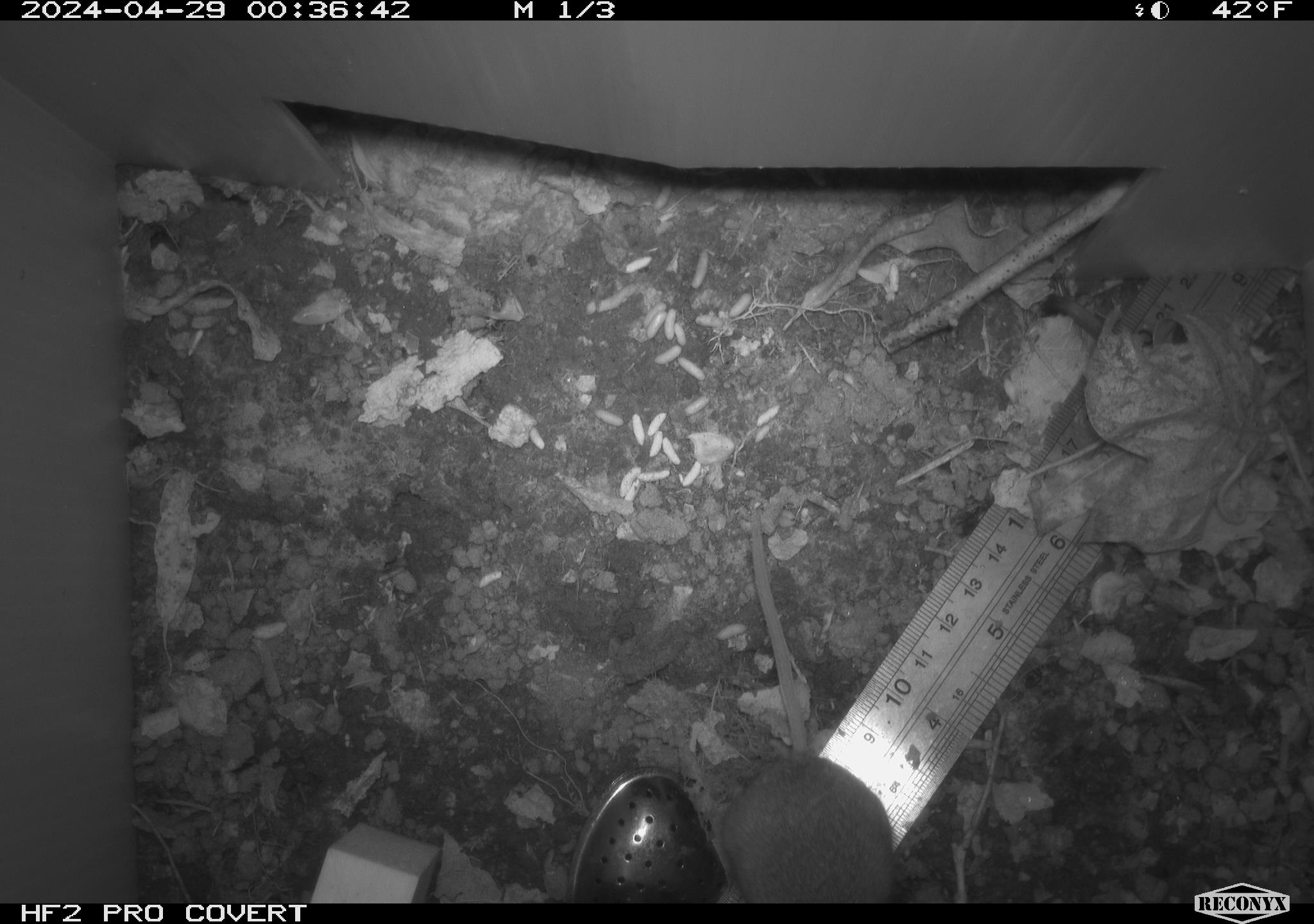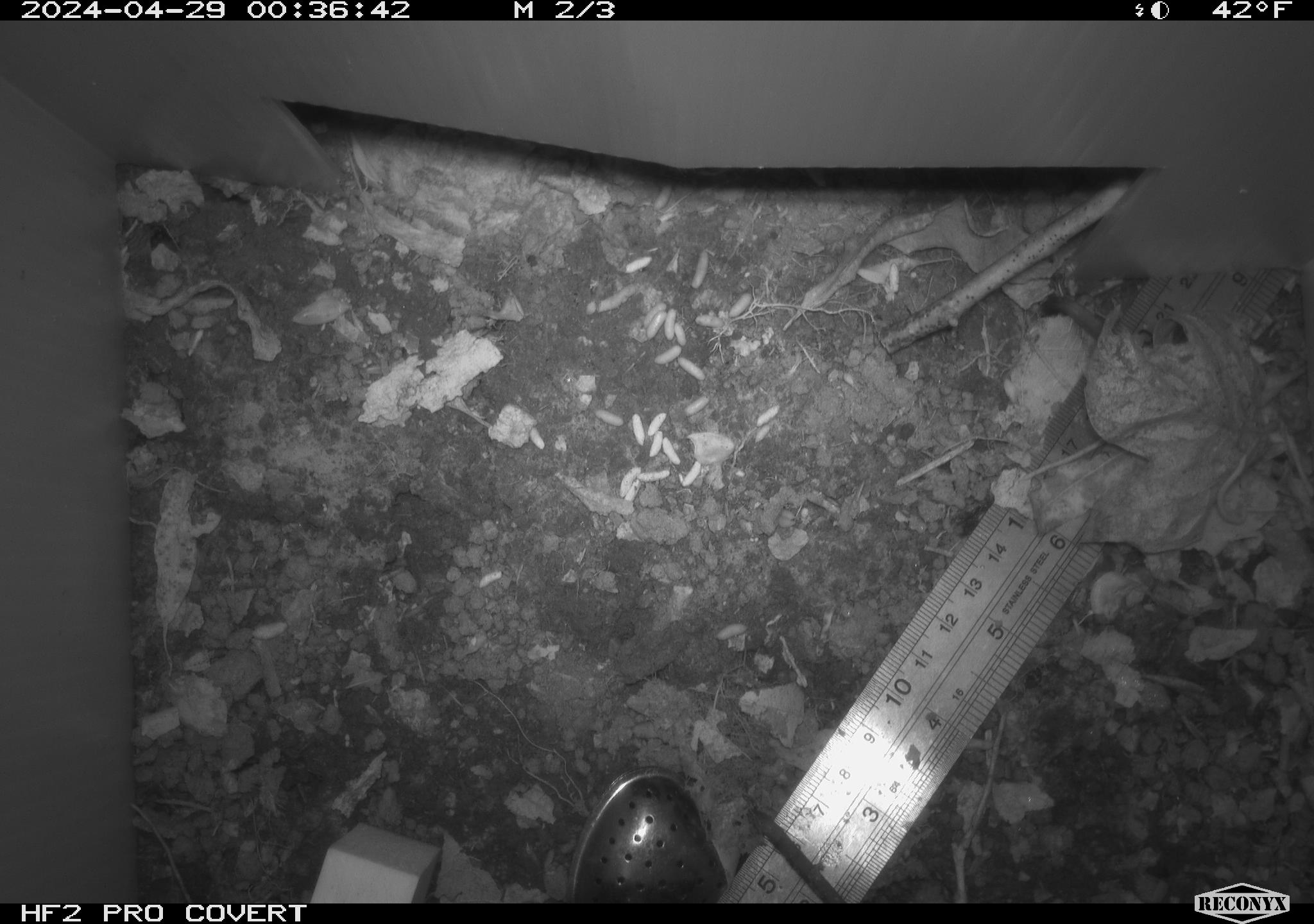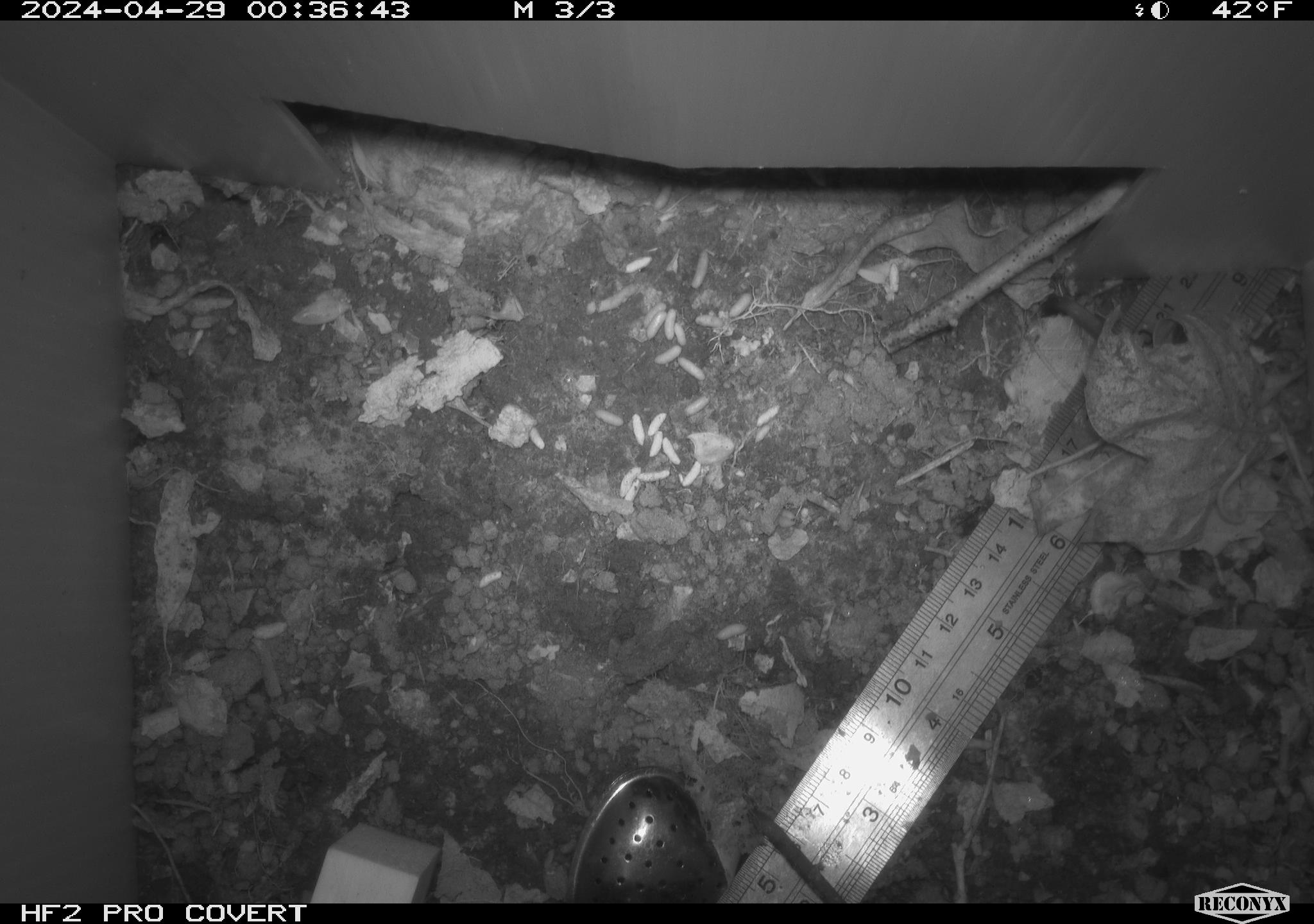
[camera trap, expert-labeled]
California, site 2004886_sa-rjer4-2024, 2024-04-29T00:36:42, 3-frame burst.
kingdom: Animalia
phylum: Chordata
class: Mammalia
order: Rodentia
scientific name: Rodentia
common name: mouse species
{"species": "mouse species (Rodentia)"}